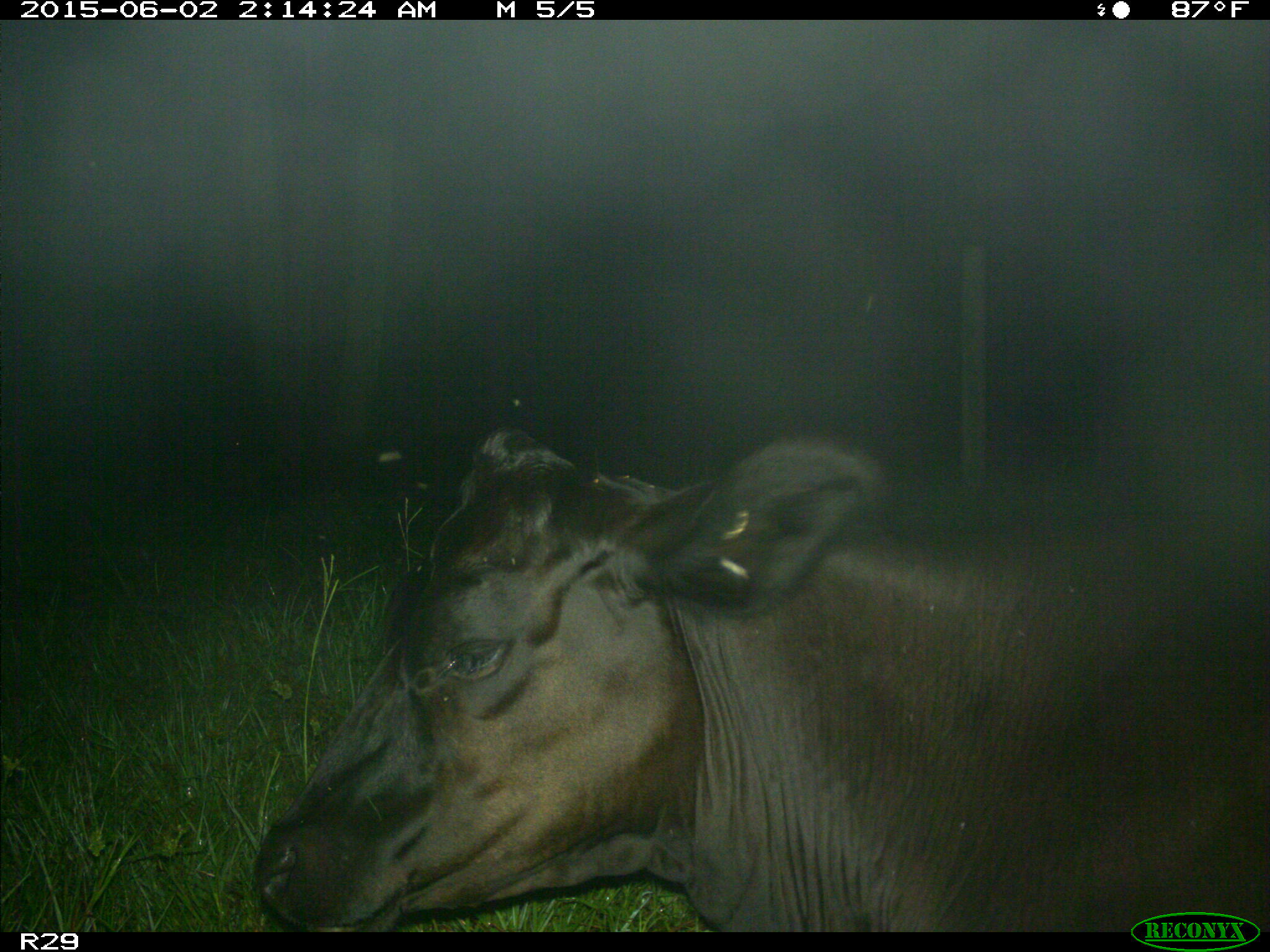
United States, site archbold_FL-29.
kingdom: Animalia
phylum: Chordata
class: Mammalia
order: Artiodactyla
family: Bovidae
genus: Bos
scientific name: Bos taurus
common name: domestic cow